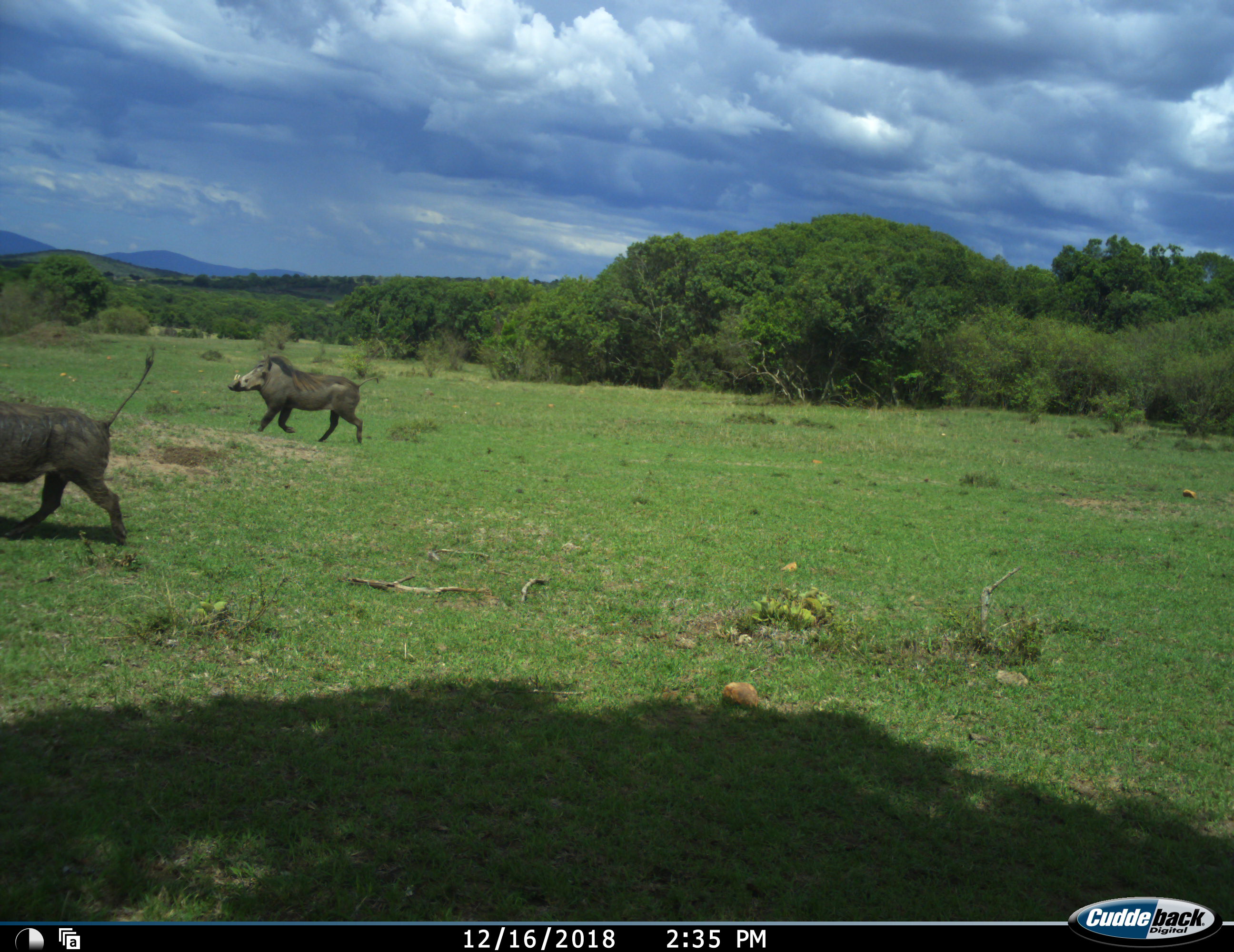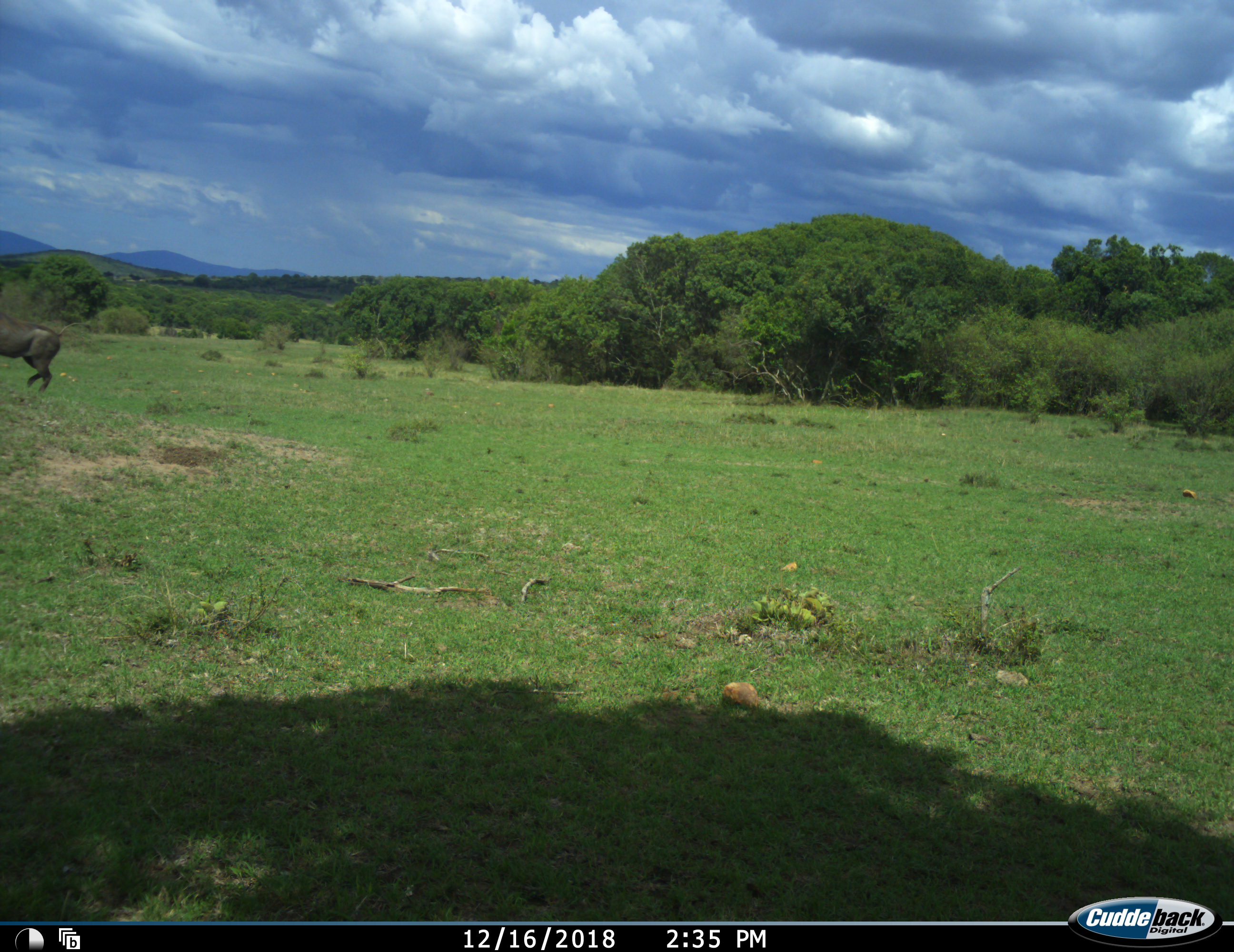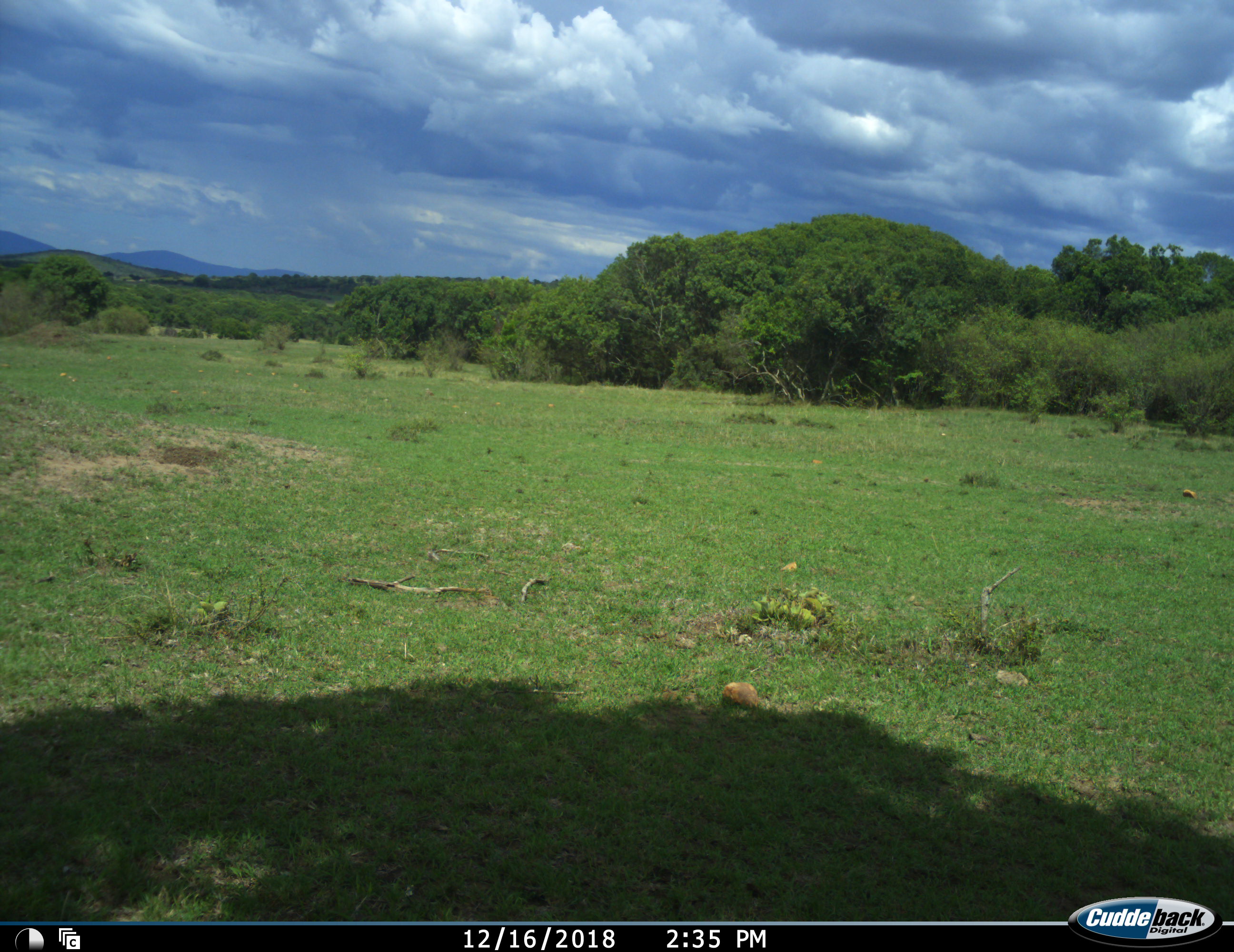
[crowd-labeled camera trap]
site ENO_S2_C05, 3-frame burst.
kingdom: Animalia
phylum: Chordata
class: Mammalia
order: Artiodactyla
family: Suidae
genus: Phacochoerus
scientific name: Phacochoerus africanus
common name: warthog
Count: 2.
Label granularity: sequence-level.